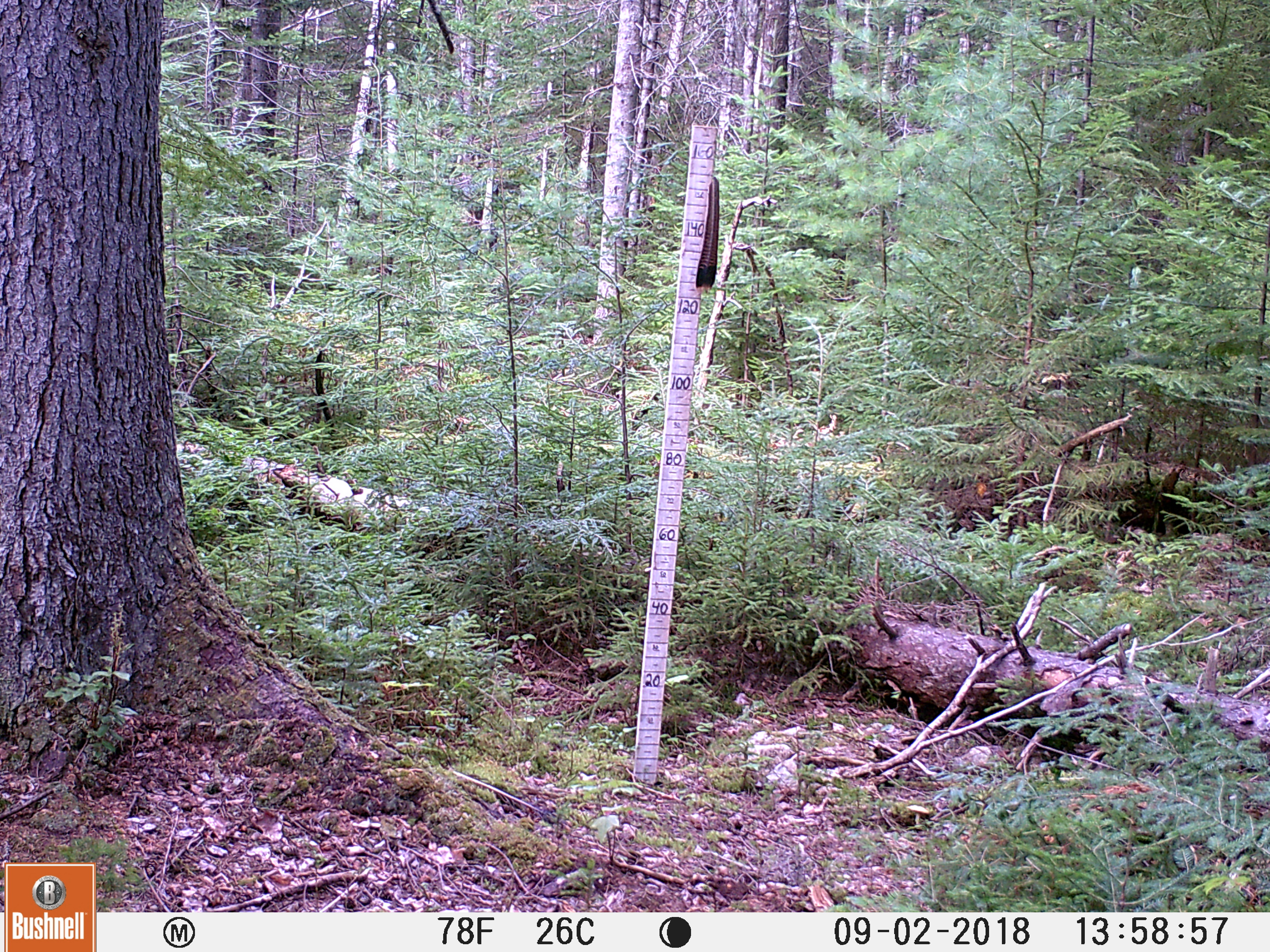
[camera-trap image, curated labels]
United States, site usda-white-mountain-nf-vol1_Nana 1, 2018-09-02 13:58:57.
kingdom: Animalia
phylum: Chordata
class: Mammalia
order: Carnivora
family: Ursidae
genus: Ursus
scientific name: Ursus americanus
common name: black bear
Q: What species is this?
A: Black bear (Ursus americanus).